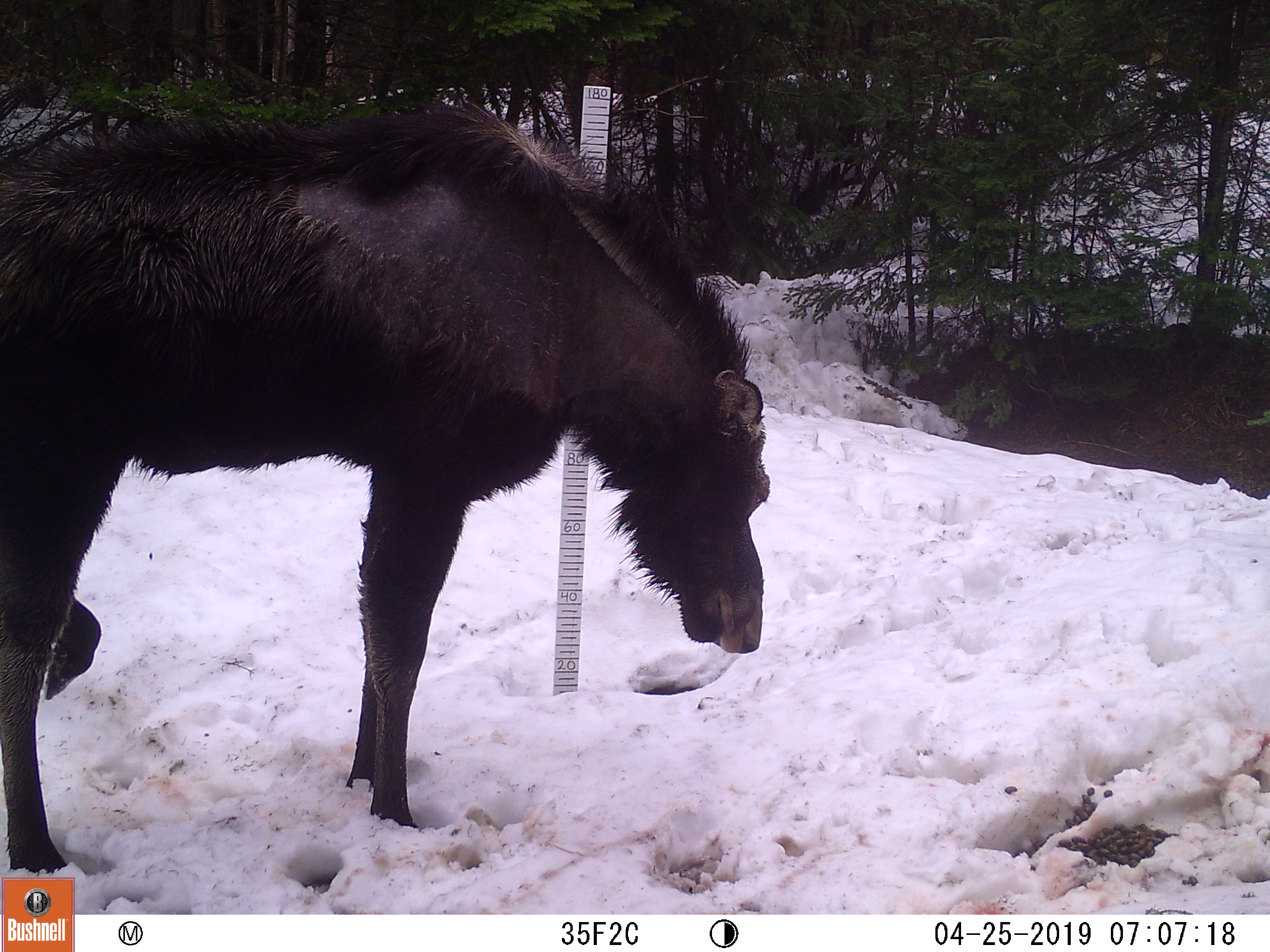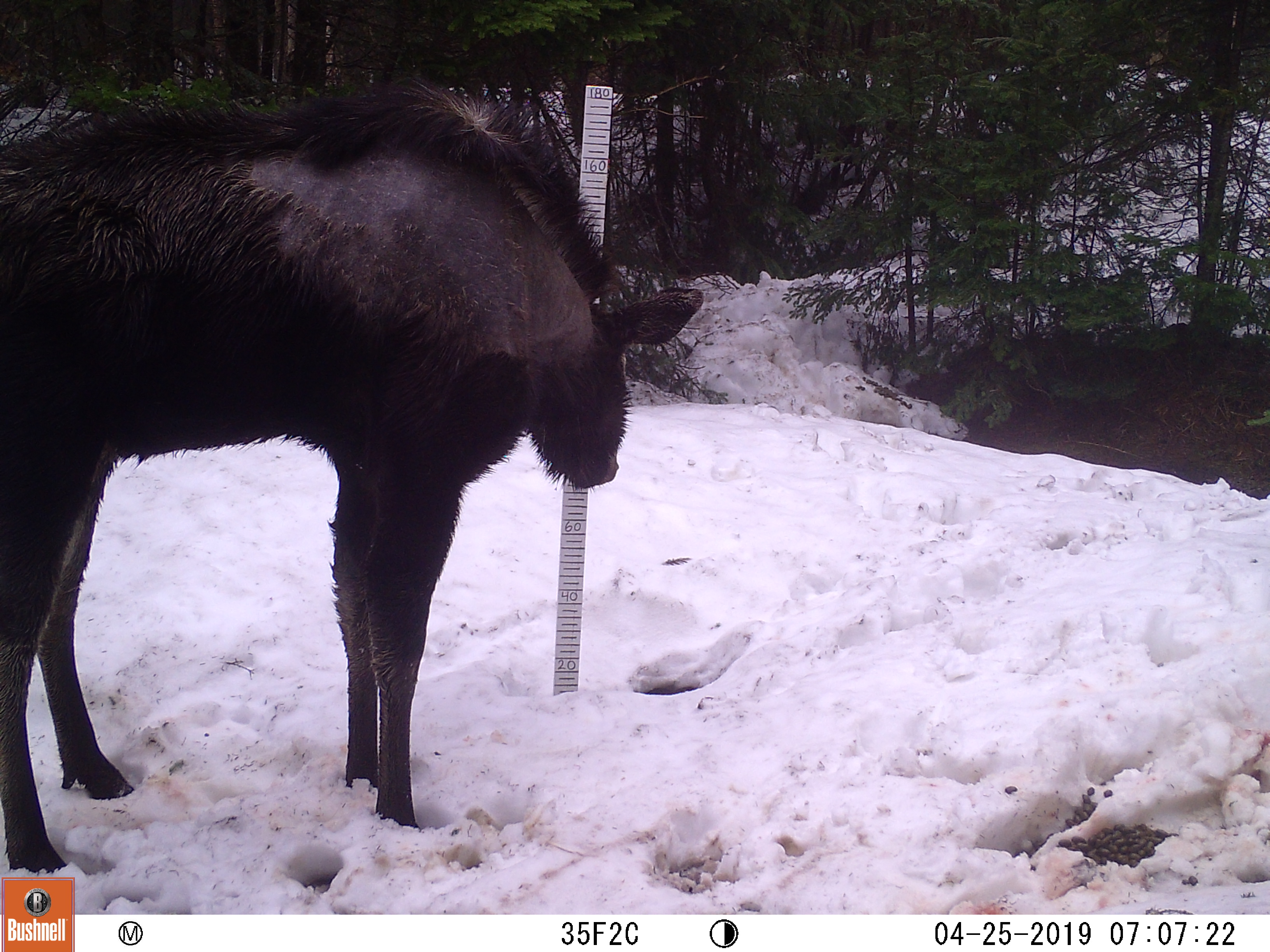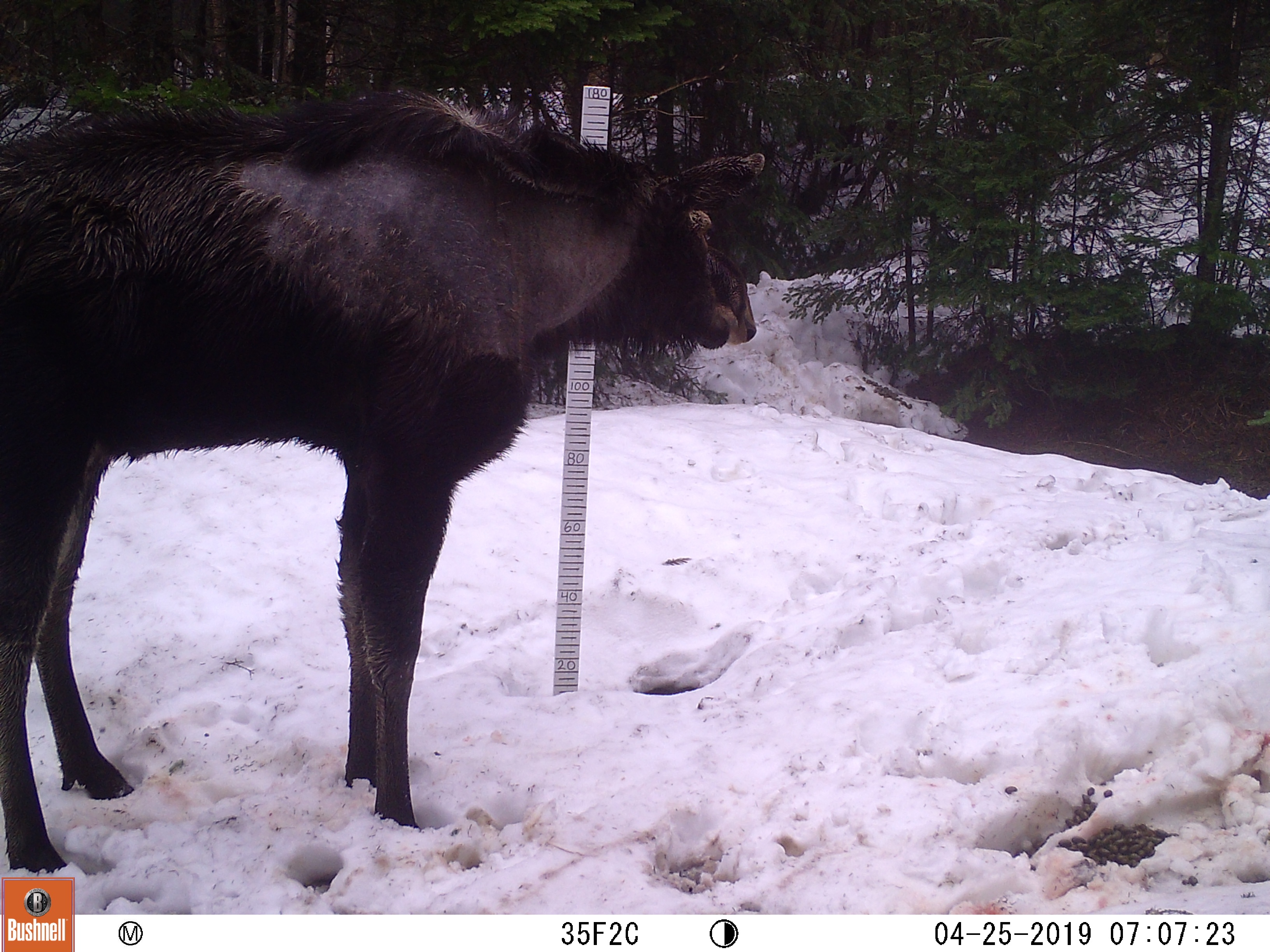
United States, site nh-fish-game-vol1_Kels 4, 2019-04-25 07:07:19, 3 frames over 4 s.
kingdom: Animalia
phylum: Chordata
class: Mammalia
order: Artiodactyla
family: Cervidae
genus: Alces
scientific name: Alces alces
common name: moose